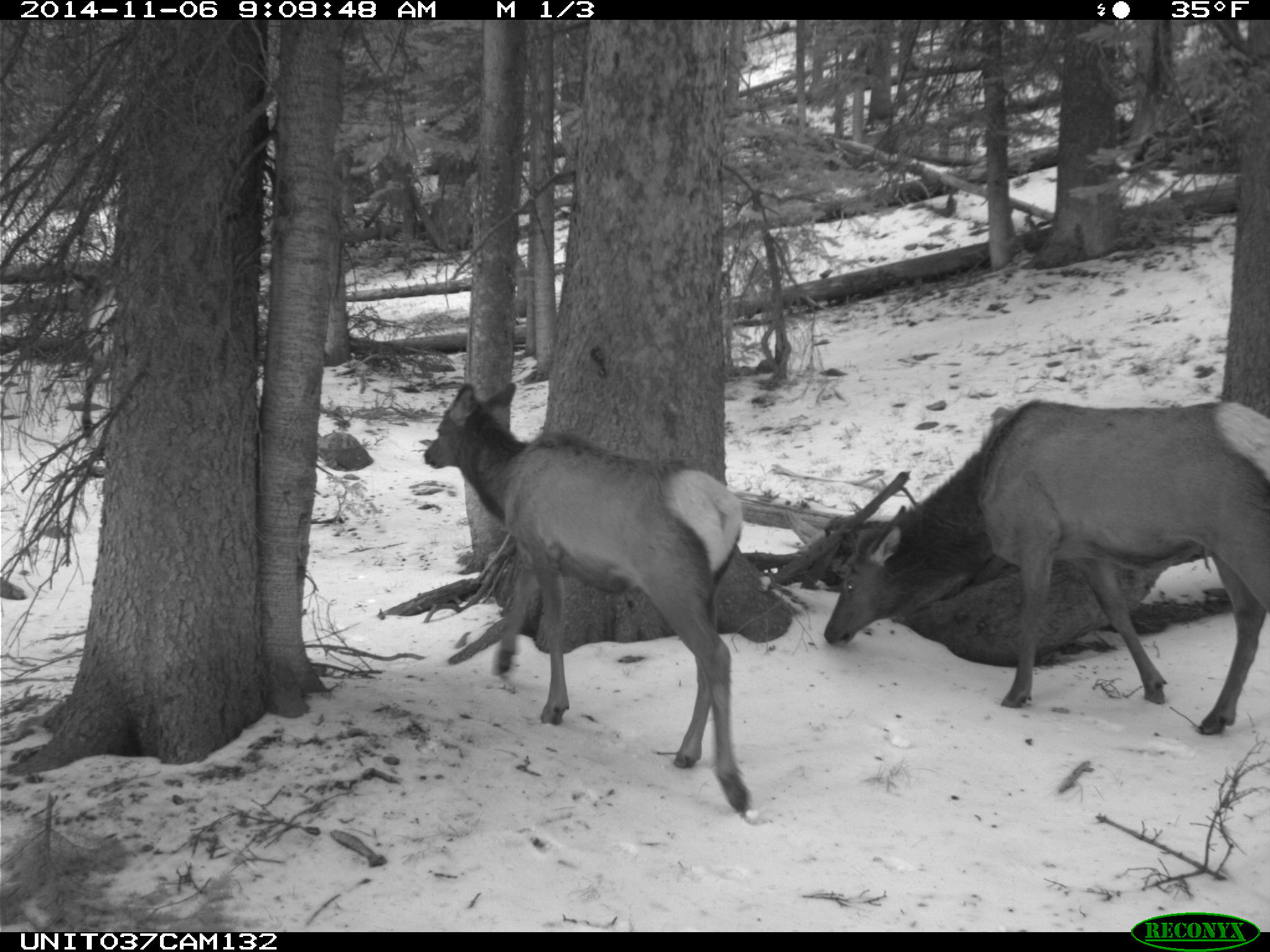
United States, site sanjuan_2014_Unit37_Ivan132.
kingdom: Animalia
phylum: Chordata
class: Mammalia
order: Artiodactyla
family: Cervidae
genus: Cervus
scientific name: Cervus elaphus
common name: red deer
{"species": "Cervus elaphus (red deer)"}